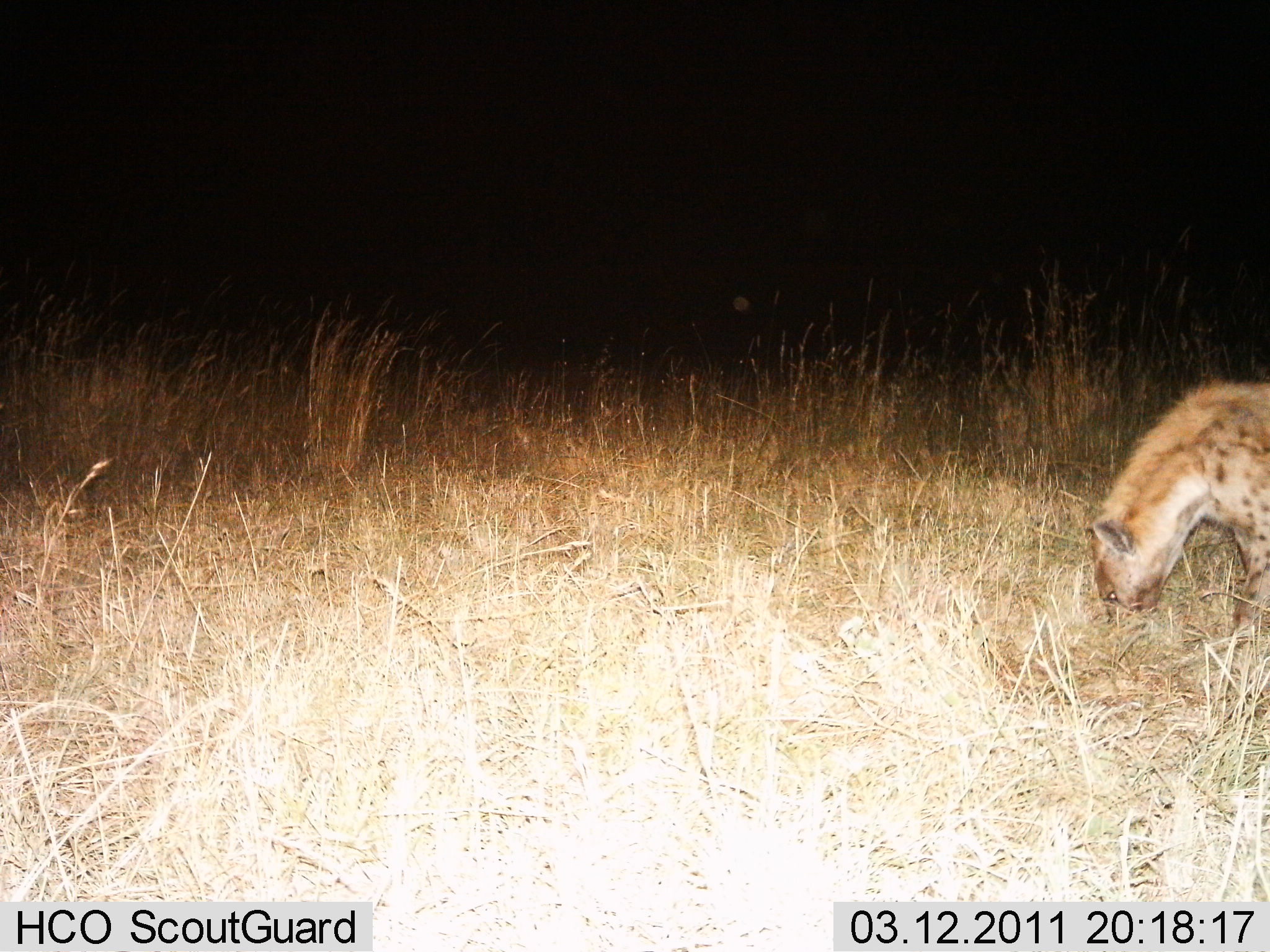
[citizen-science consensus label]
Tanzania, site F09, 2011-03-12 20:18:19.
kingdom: Animalia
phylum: Chordata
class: Mammalia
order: Carnivora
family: Hyaenidae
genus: Crocuta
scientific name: Crocuta crocuta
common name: spotted hyena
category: hyenaspotted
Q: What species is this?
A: Hyenaspotted (spotted hyena) (Crocuta crocuta).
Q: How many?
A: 1.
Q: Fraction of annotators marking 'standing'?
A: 85%.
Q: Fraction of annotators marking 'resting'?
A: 0%.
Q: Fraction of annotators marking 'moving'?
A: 8%.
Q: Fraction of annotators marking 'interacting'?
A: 0%.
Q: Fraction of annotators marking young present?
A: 0%.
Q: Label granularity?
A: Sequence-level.